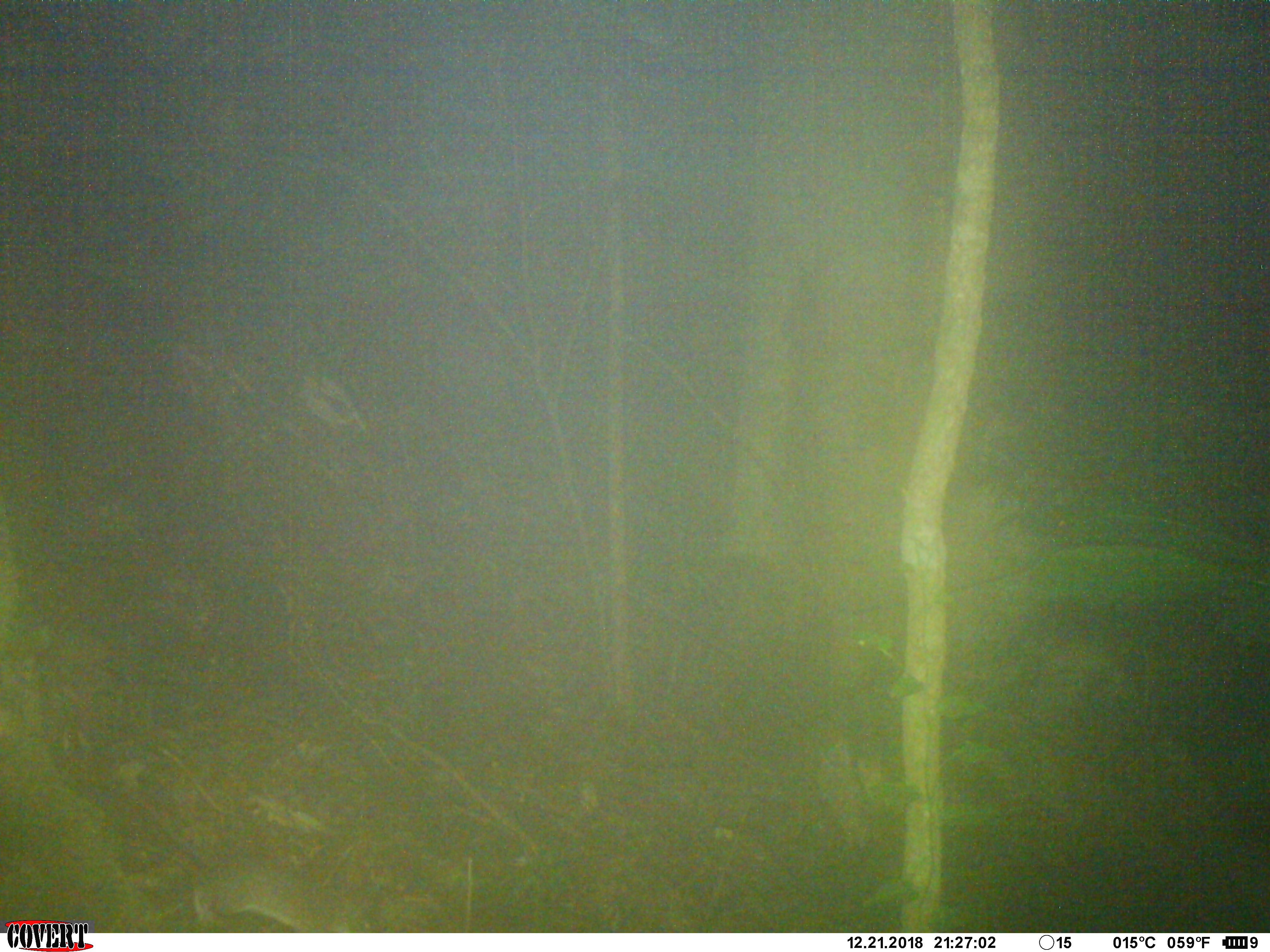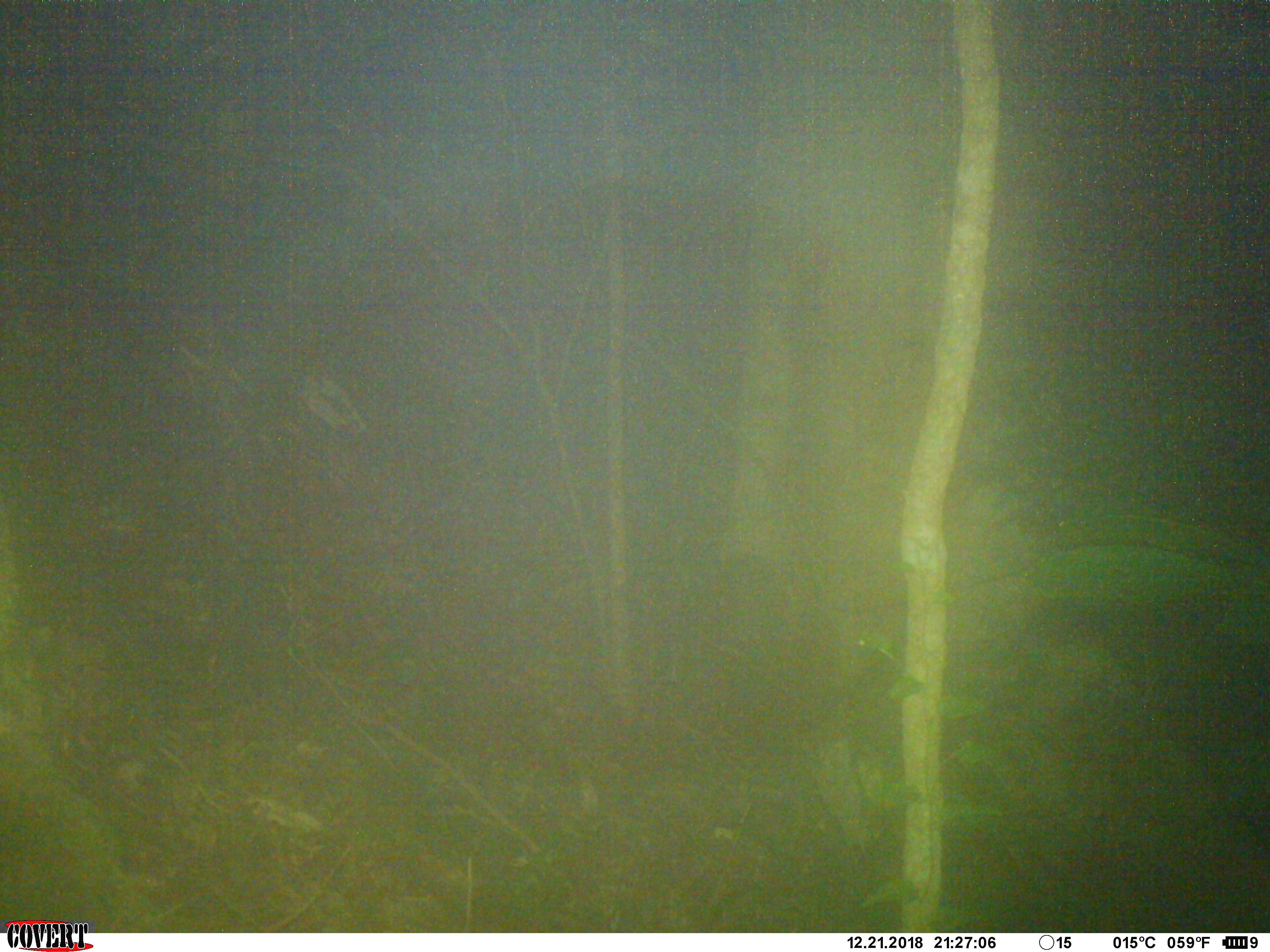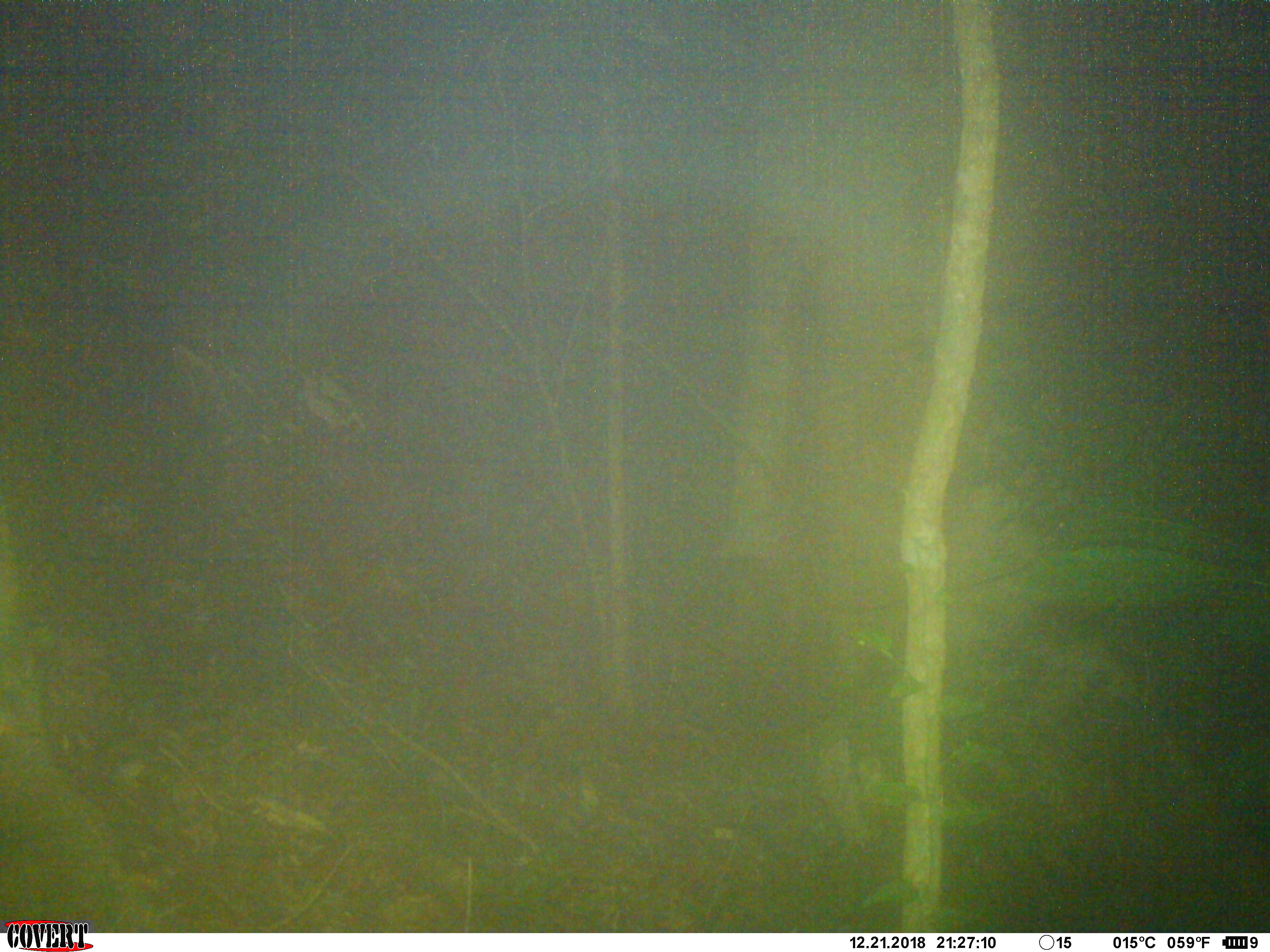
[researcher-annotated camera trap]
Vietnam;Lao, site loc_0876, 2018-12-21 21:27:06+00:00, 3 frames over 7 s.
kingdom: Animalia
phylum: Chordata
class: Mammalia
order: Rodentia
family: Muridae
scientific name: Muridae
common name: old-world mice and rats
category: unidentified murid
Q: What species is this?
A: Unidentified murid (old-world mice and rats) (Muridae).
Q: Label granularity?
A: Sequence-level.